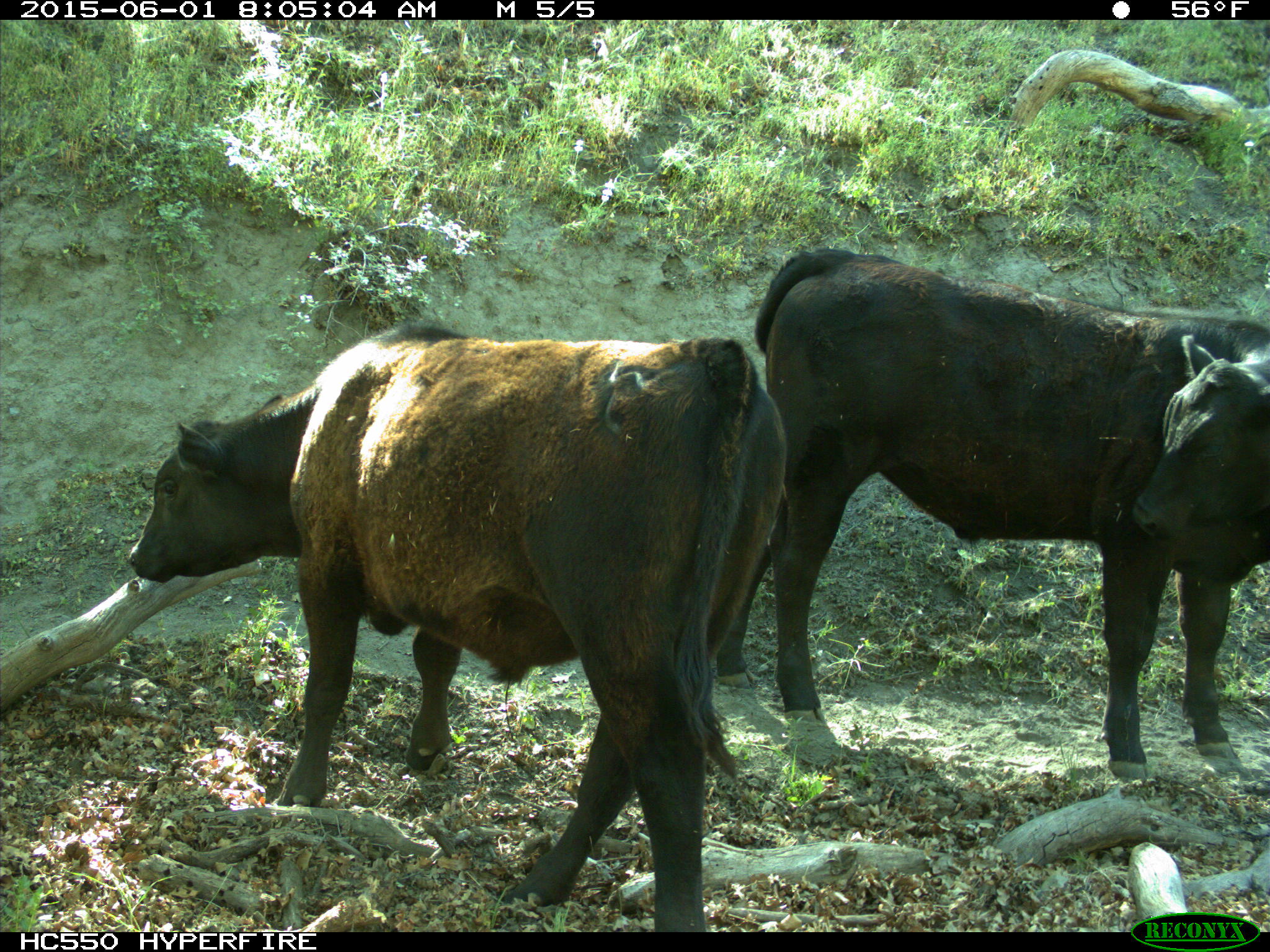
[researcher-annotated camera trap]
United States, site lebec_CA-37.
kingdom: Animalia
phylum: Chordata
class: Mammalia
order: Artiodactyla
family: Bovidae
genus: Bos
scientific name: Bos taurus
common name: domestic cow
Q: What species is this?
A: Bos taurus (domestic cow).